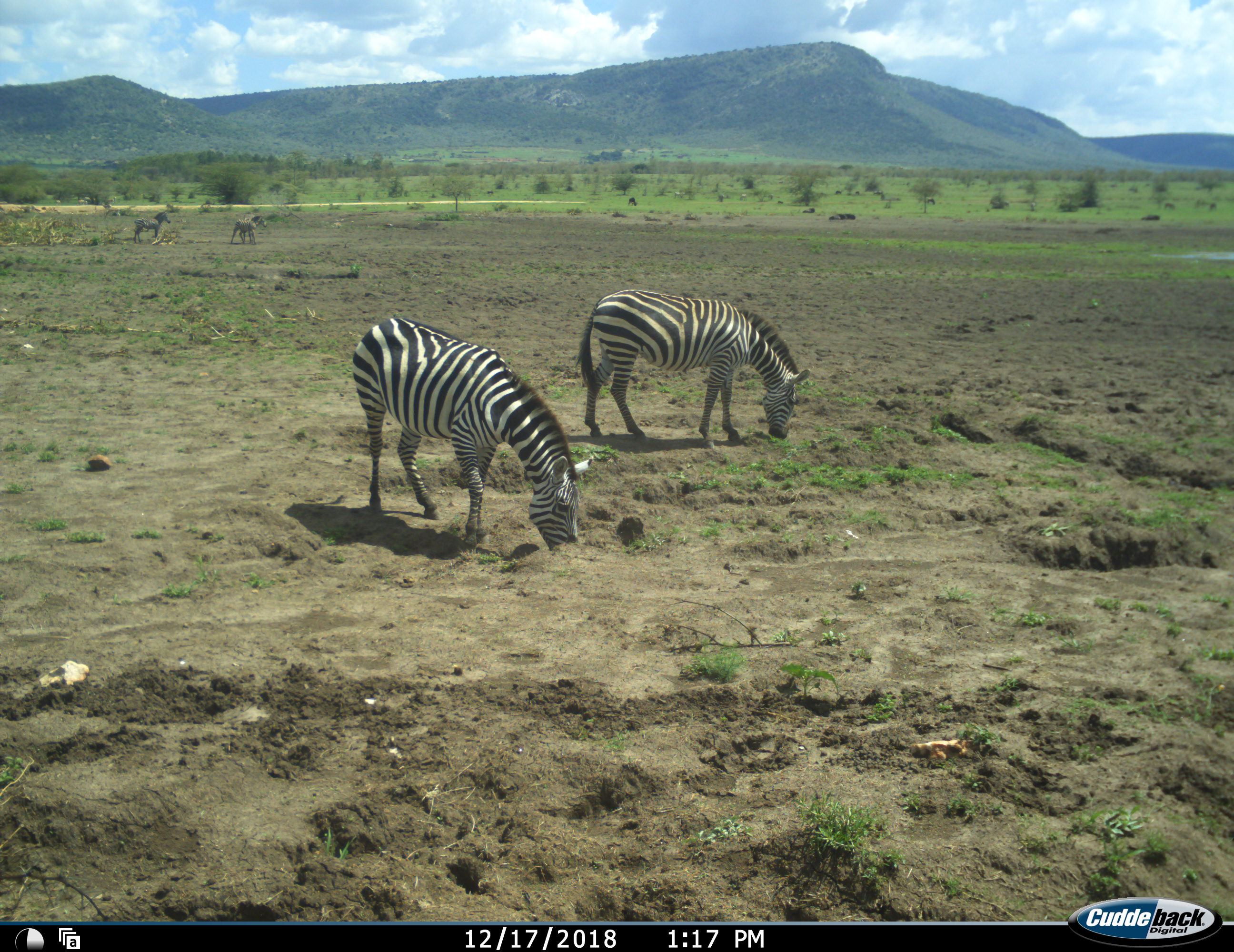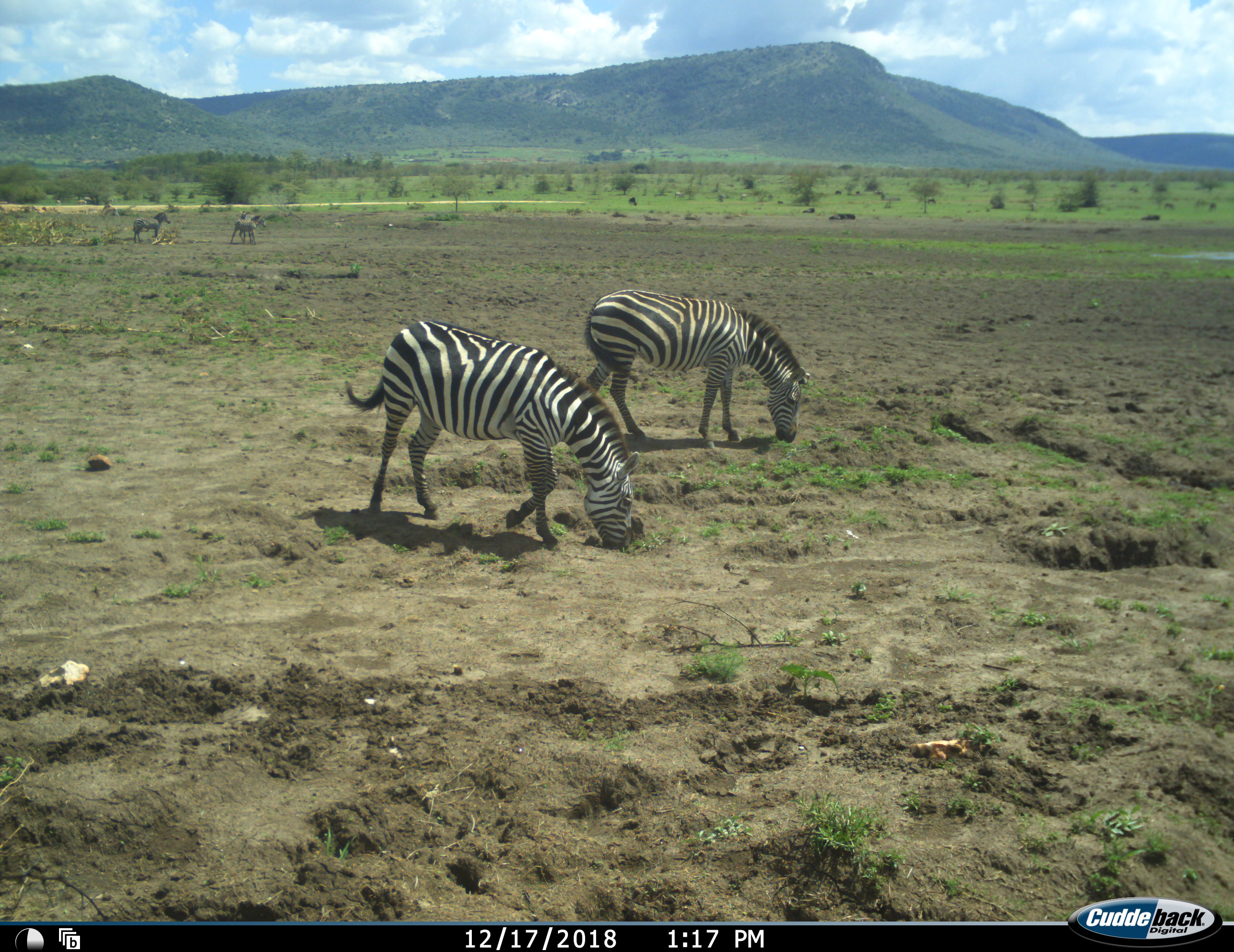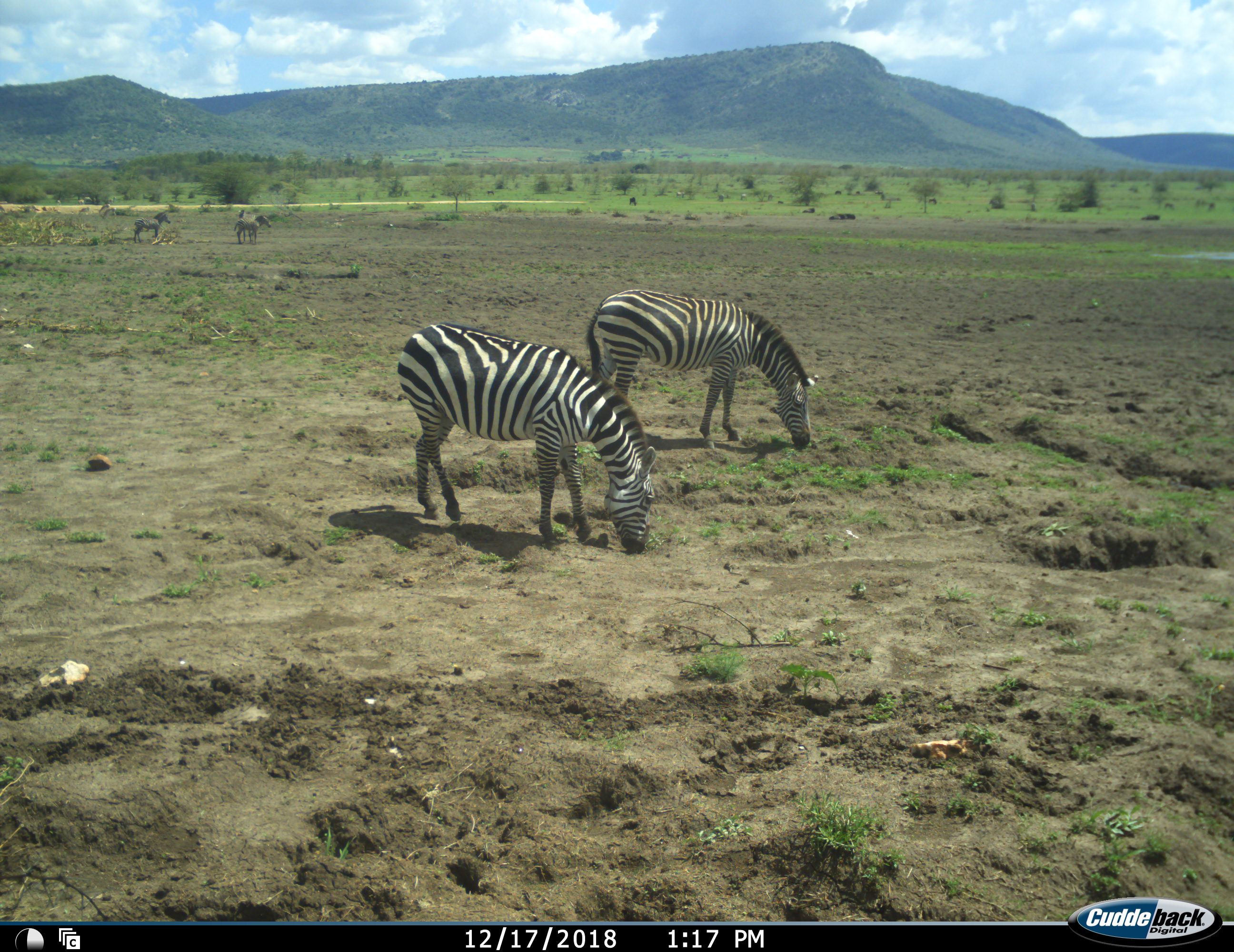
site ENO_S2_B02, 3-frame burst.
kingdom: Animalia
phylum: Chordata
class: Mammalia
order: Perissodactyla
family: Equidae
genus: Equus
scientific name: Equus quagga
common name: plains zebra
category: zebraplains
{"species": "zebraplains (plains zebra) (Equus quagga)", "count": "5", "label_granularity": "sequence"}